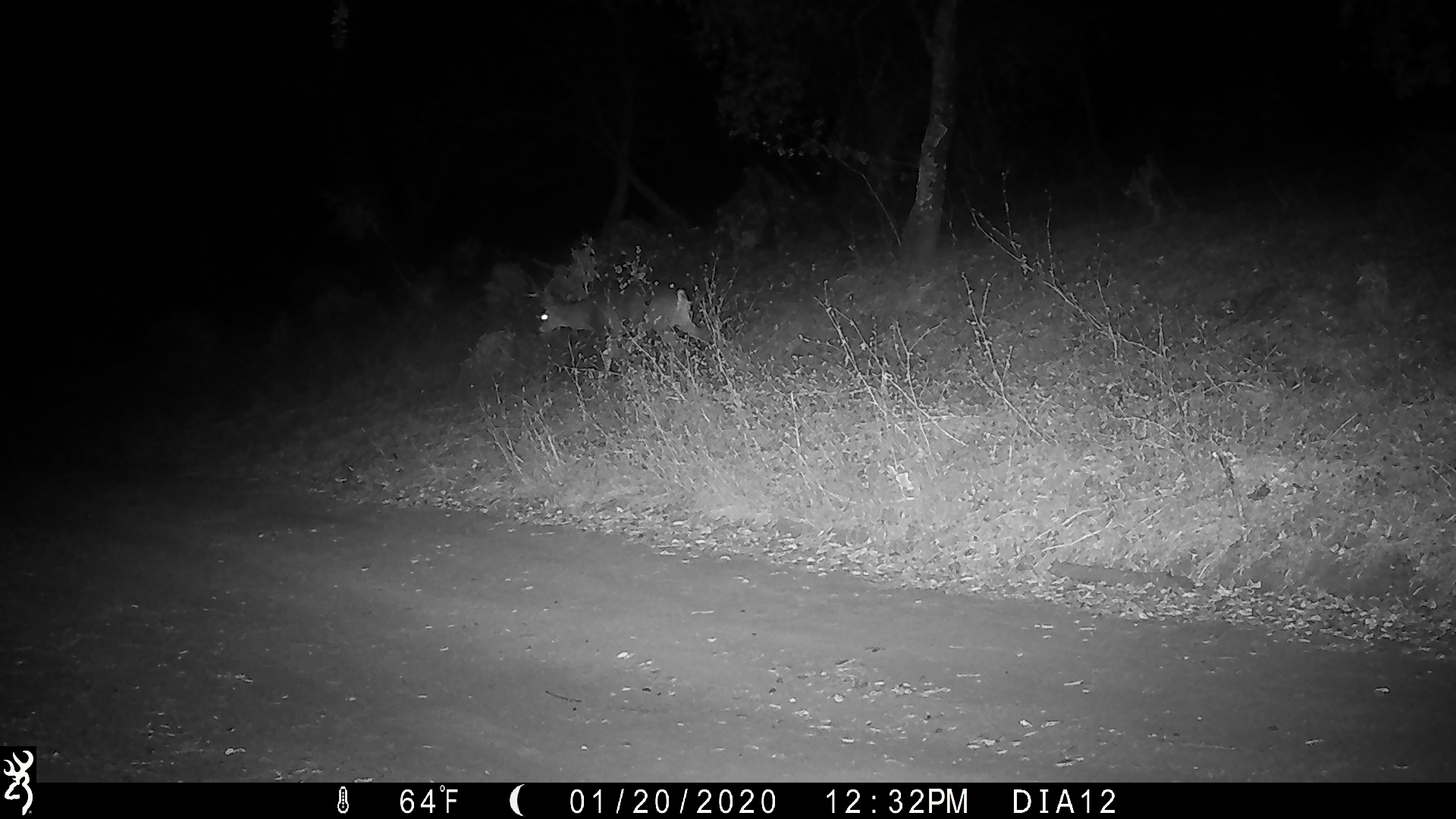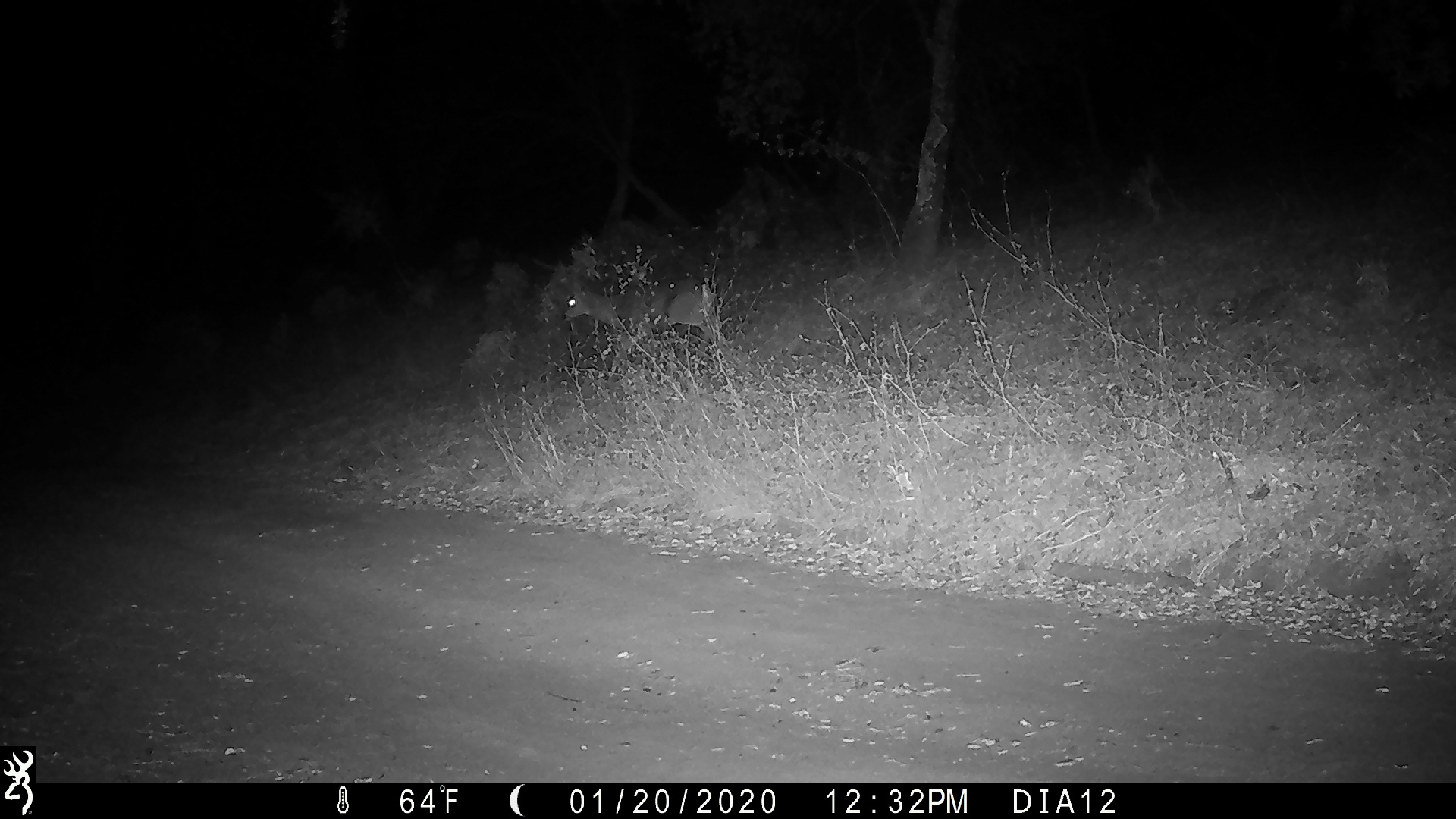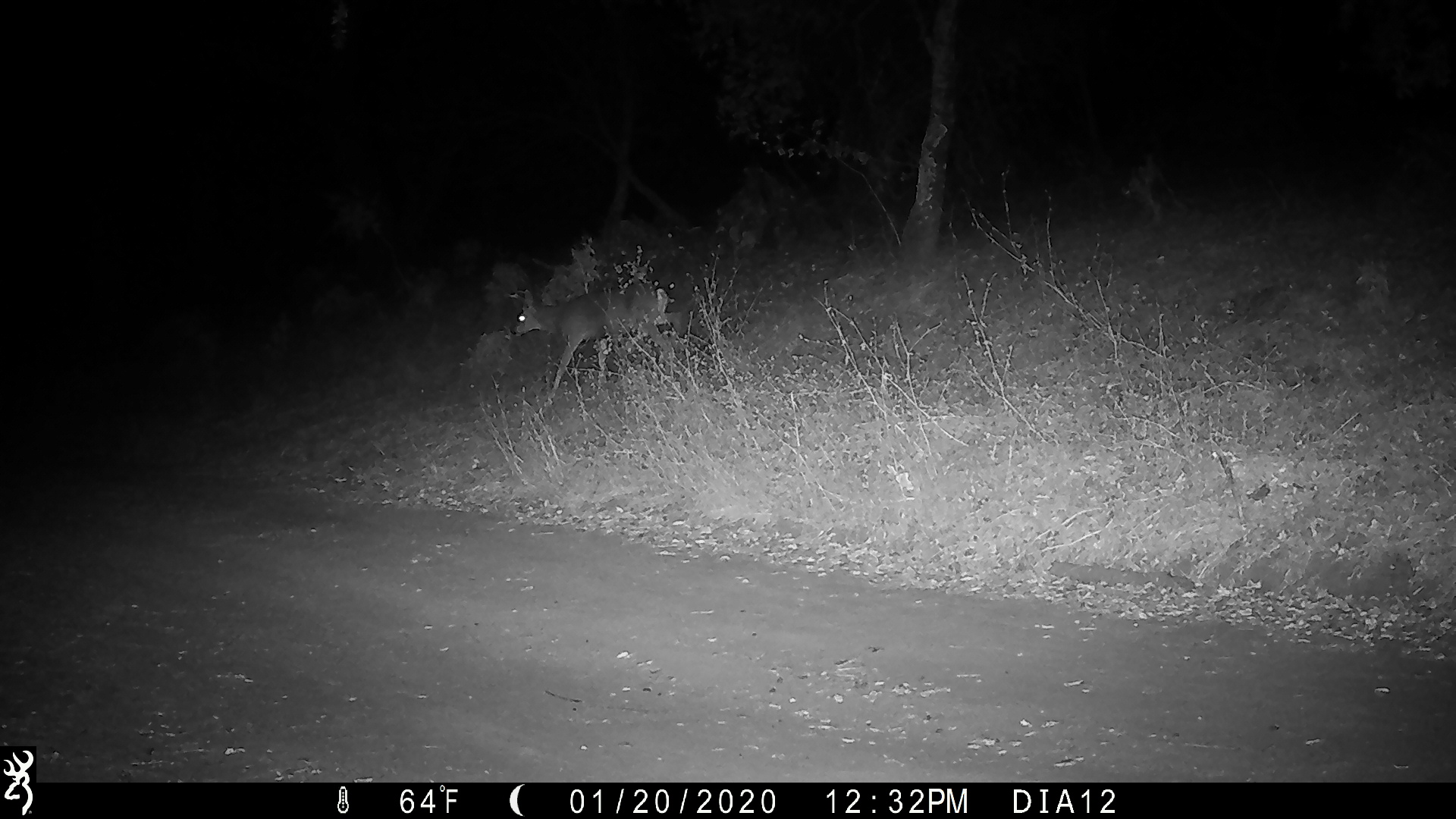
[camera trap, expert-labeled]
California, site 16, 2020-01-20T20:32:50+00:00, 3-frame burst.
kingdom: Animalia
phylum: Chordata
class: Mammalia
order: Artiodactyla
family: Cervidae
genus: Odocoileus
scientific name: Odocoileus hemionus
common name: mule deer